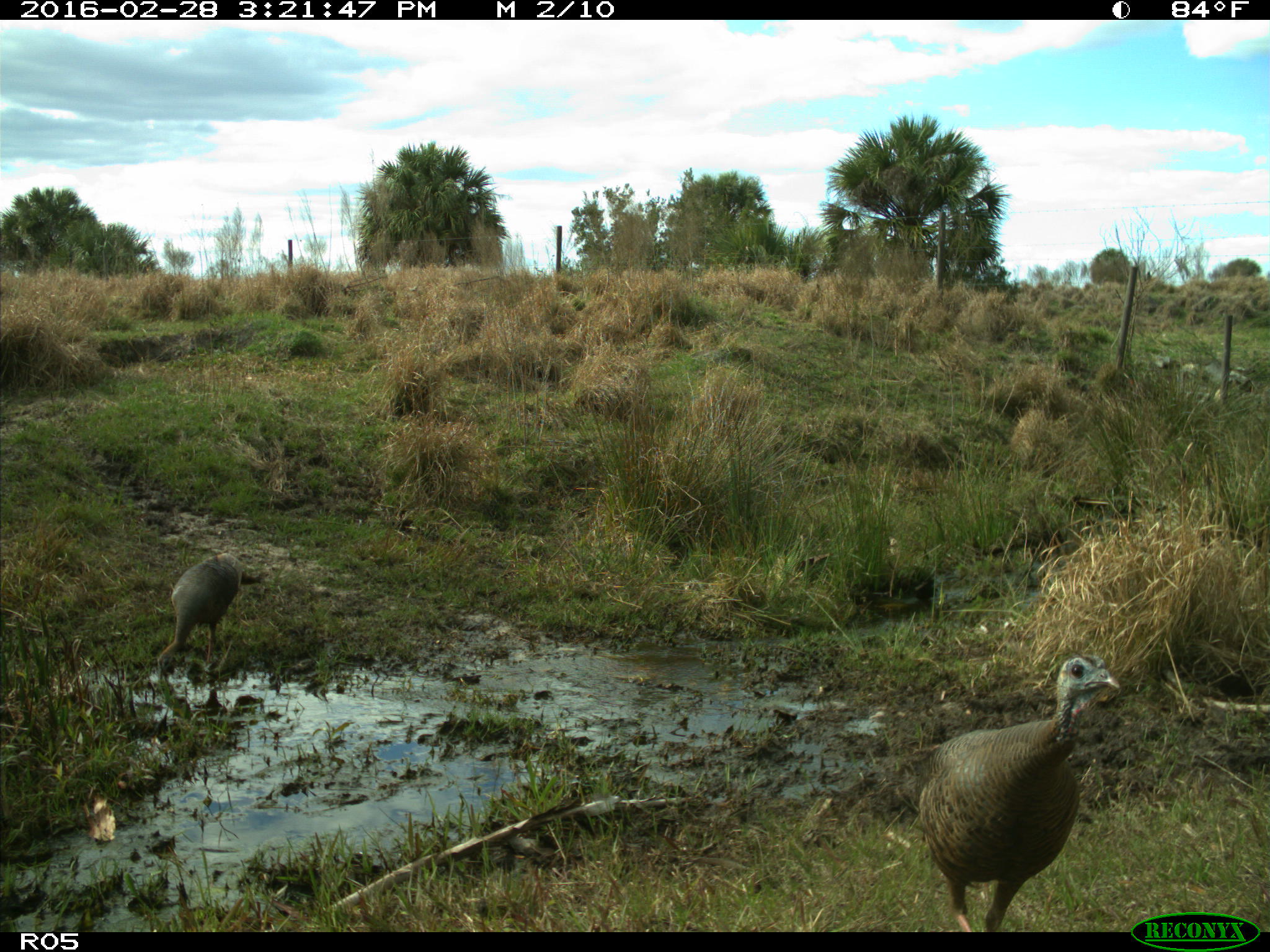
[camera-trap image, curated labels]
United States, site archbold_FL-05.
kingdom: Animalia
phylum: Chordata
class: Aves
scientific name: Aves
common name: birds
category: unidentified bird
Unidentified bird (birds) (Aves).